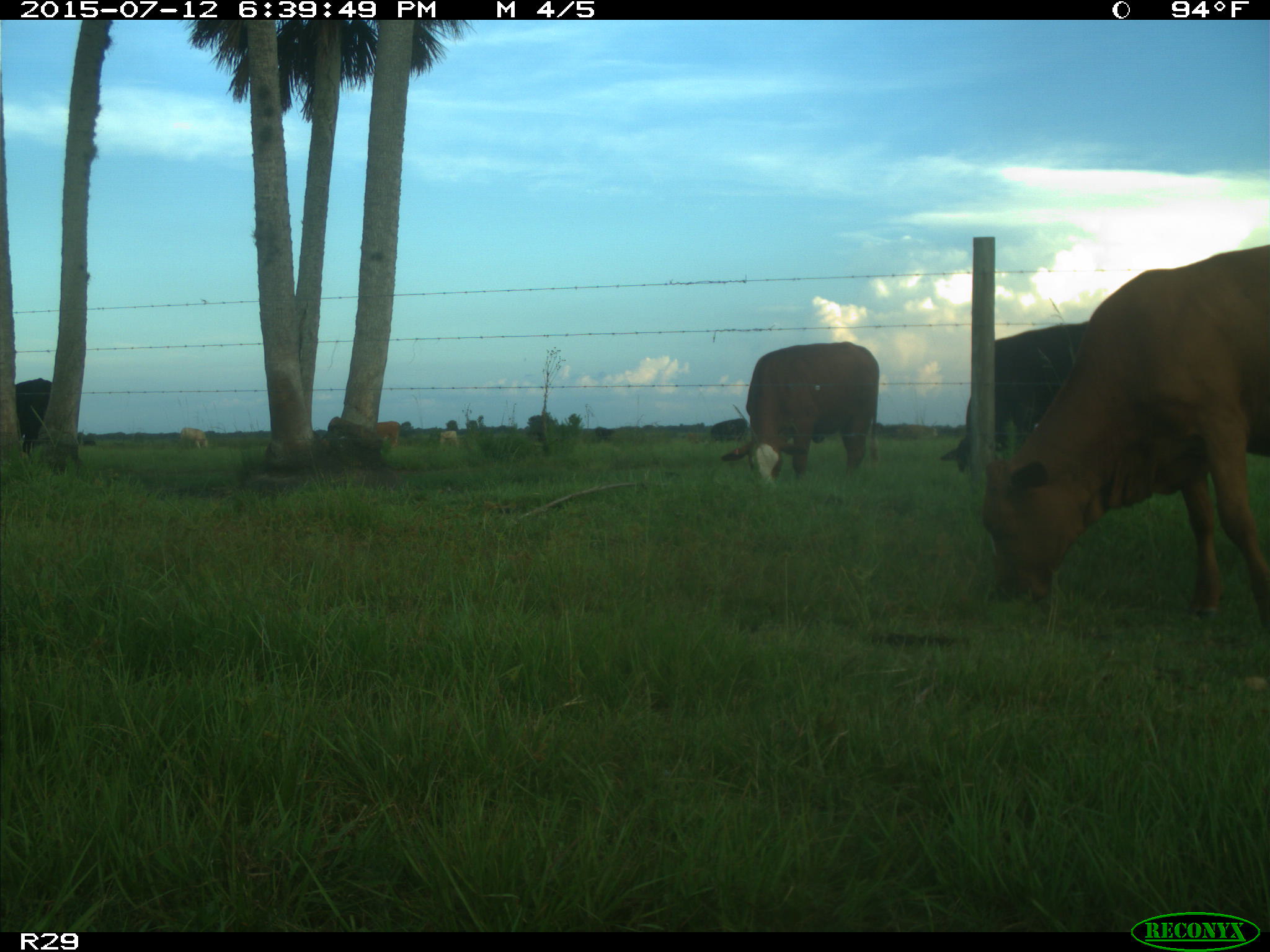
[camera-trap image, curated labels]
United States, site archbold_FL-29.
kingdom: Animalia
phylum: Chordata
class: Mammalia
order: Artiodactyla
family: Bovidae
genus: Bos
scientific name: Bos taurus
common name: domestic cow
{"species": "Bos taurus (domestic cow)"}